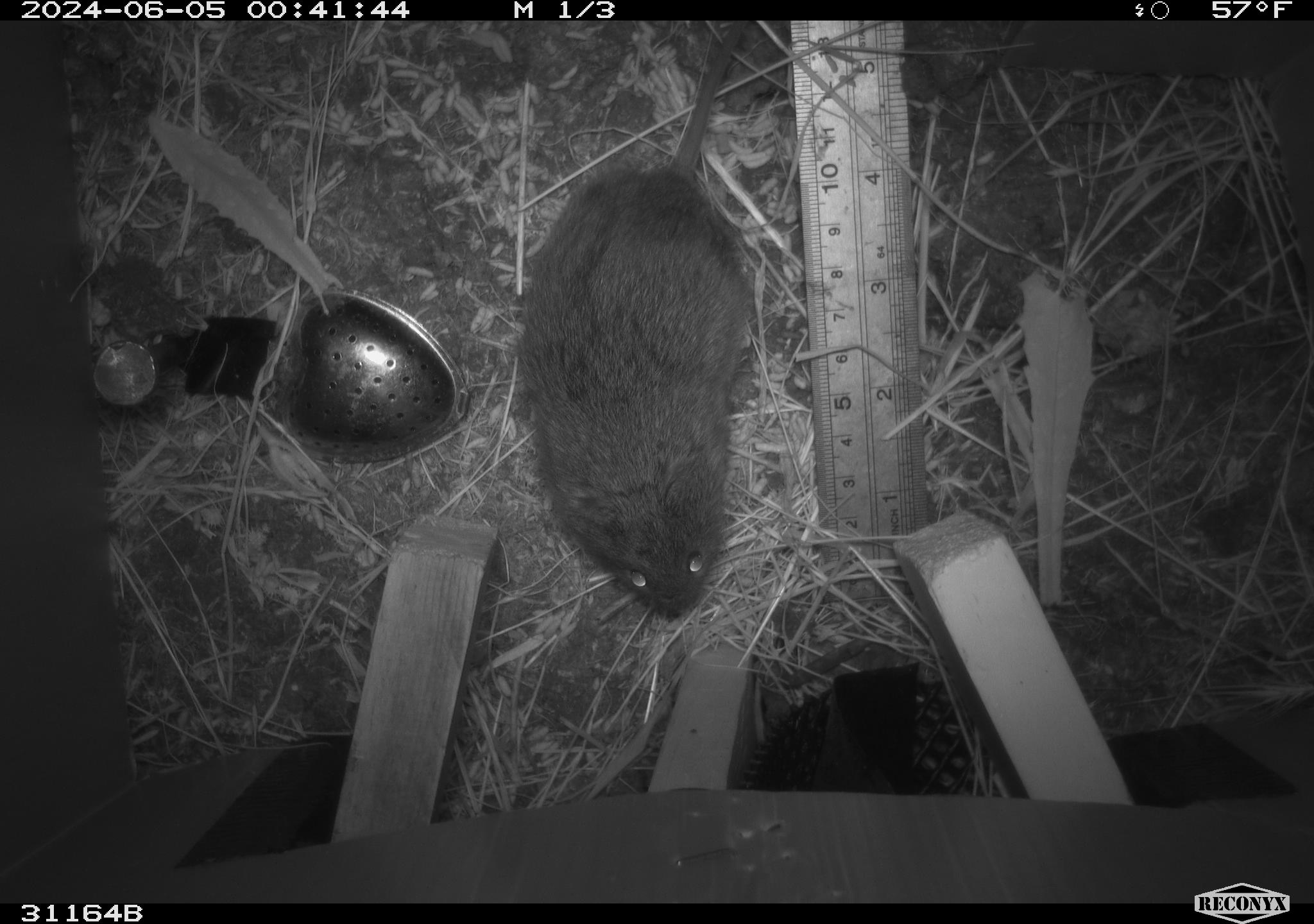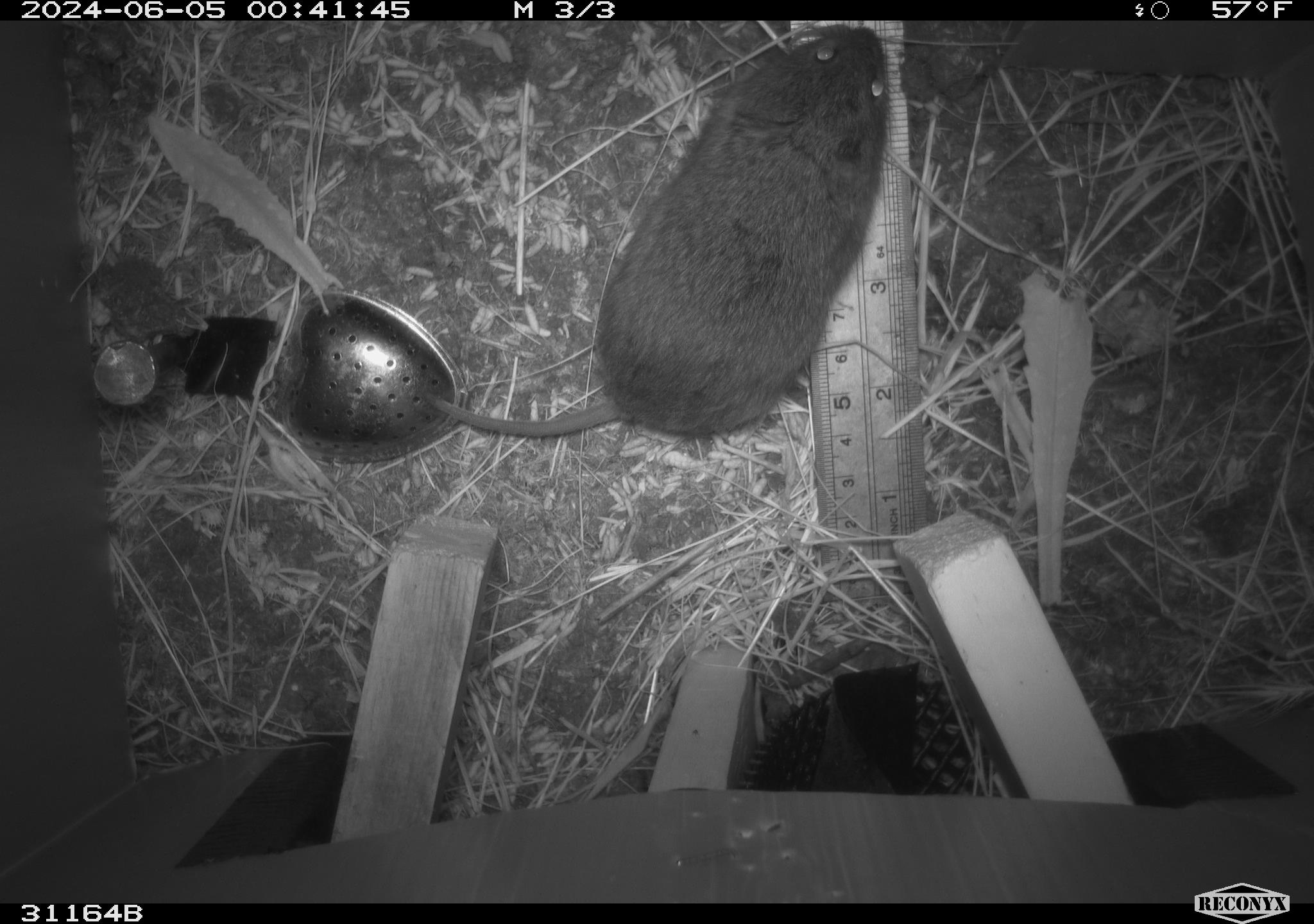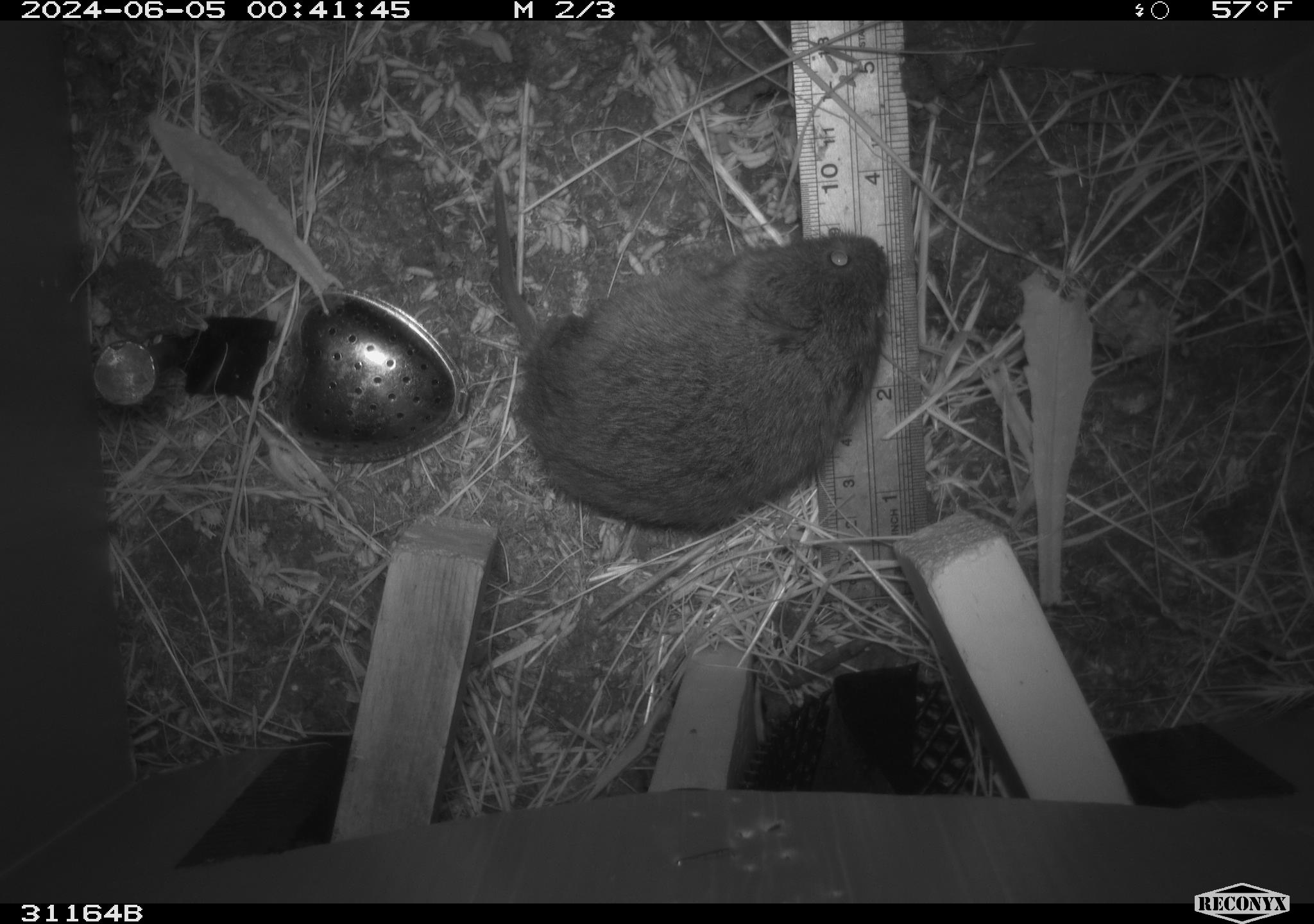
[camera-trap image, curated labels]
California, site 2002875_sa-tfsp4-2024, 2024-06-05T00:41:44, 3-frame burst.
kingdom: Animalia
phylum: Chordata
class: Mammalia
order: Rodentia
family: Cricetidae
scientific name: Arvicolinae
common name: voles, lemmings, and muskrats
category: arvicolinae subfamily